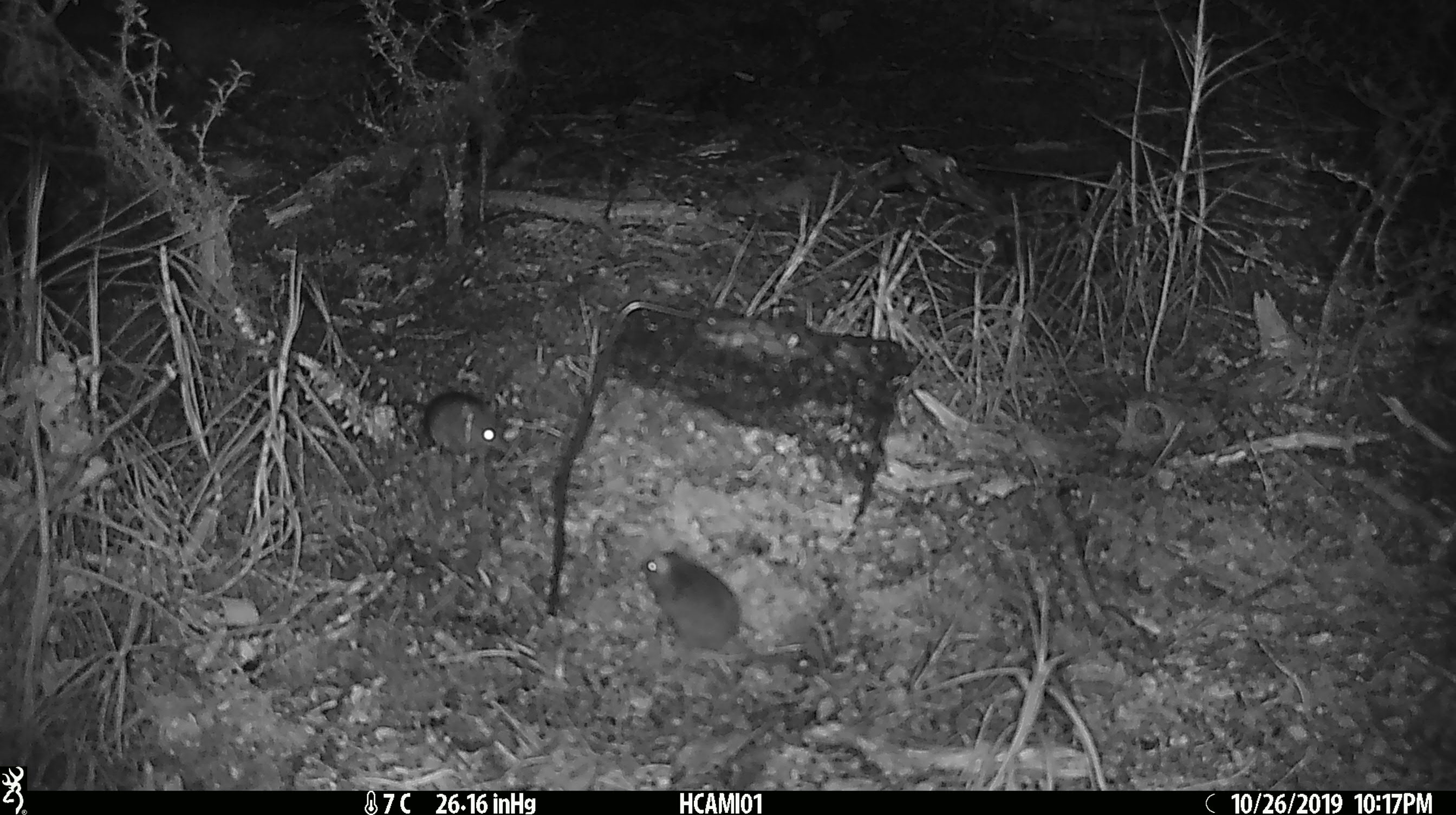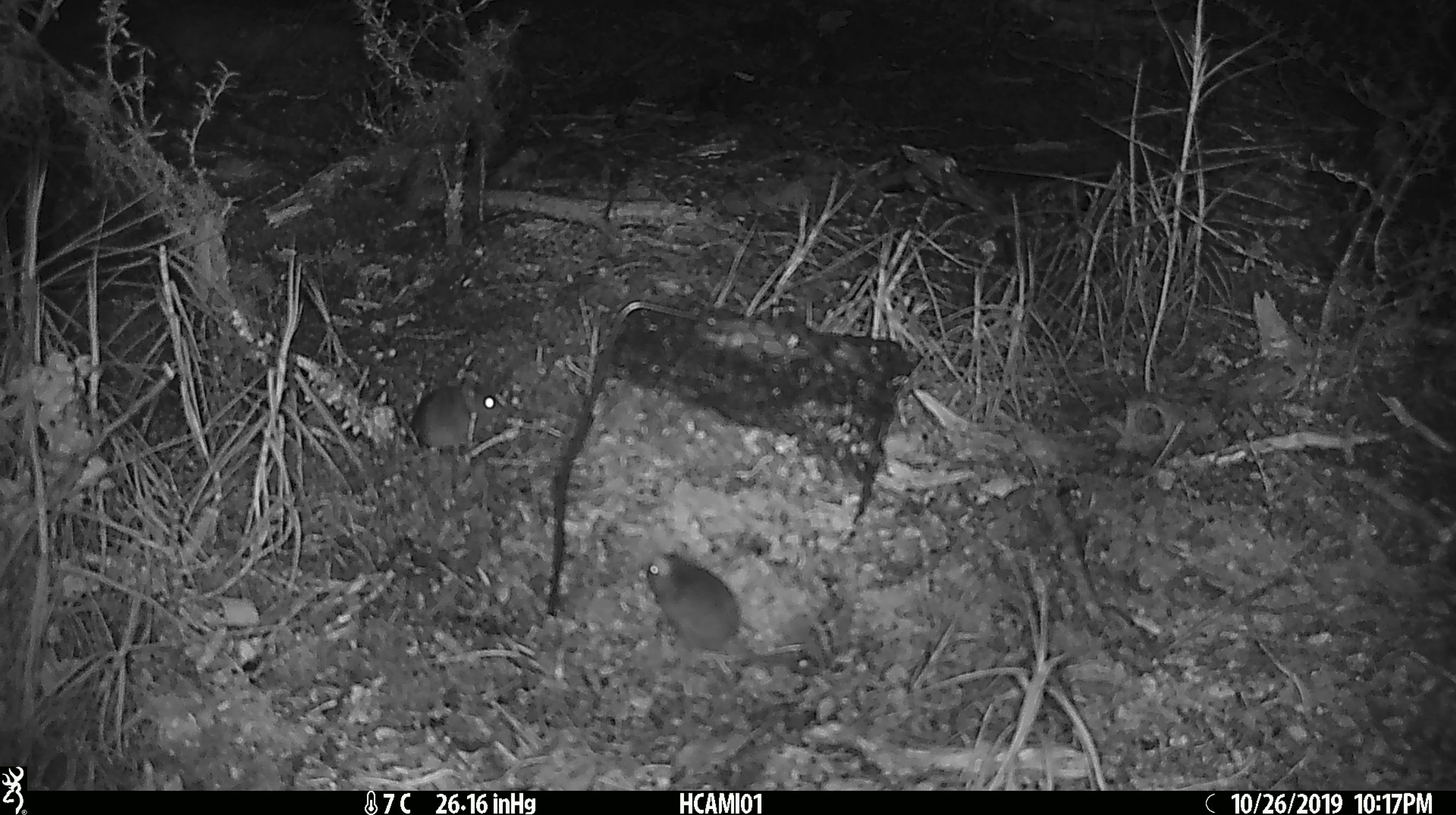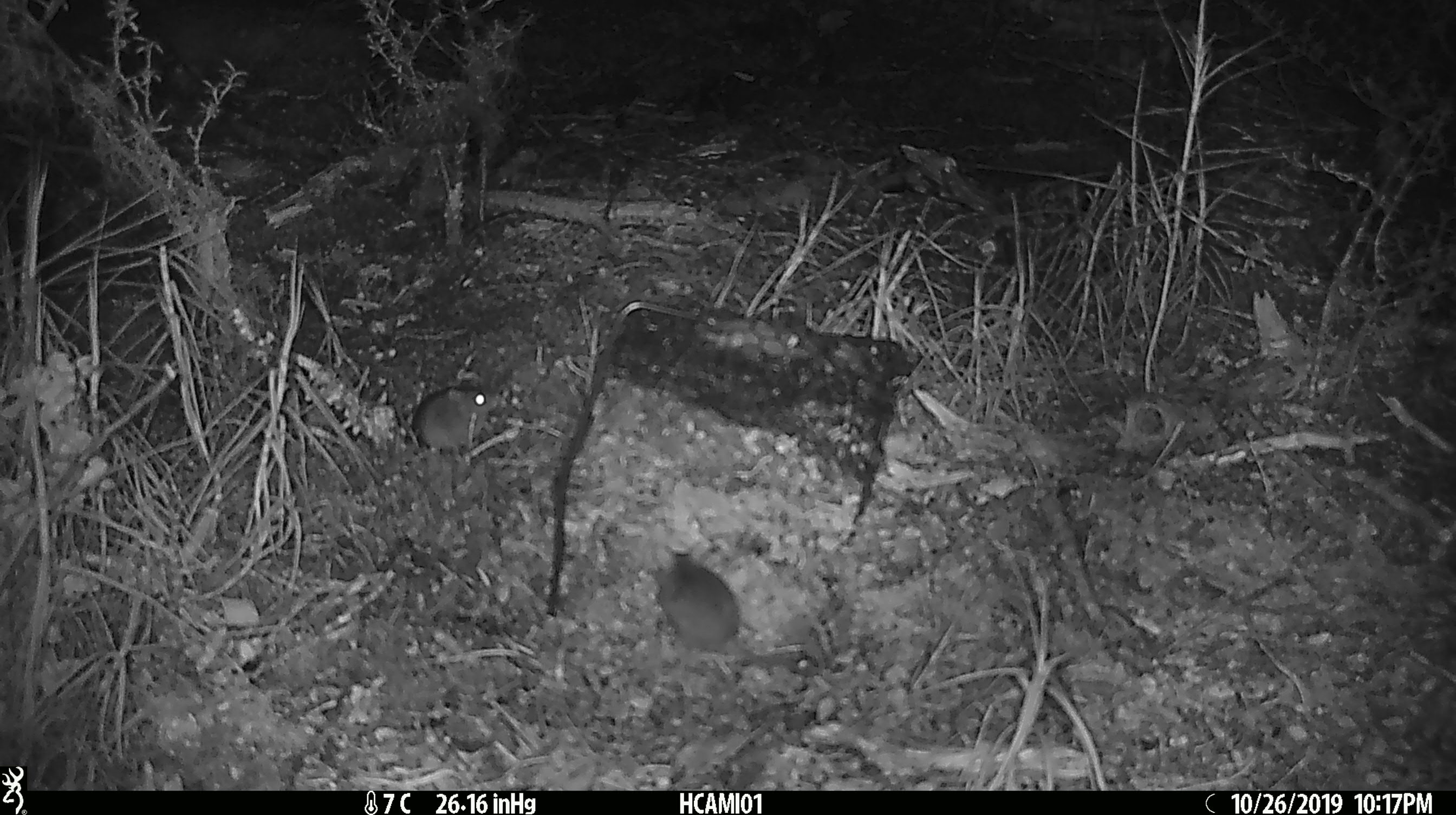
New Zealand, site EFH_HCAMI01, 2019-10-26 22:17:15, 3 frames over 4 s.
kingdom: Animalia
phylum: Chordata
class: Mammalia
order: Rodentia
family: Muridae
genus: Mus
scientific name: Mus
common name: mouse